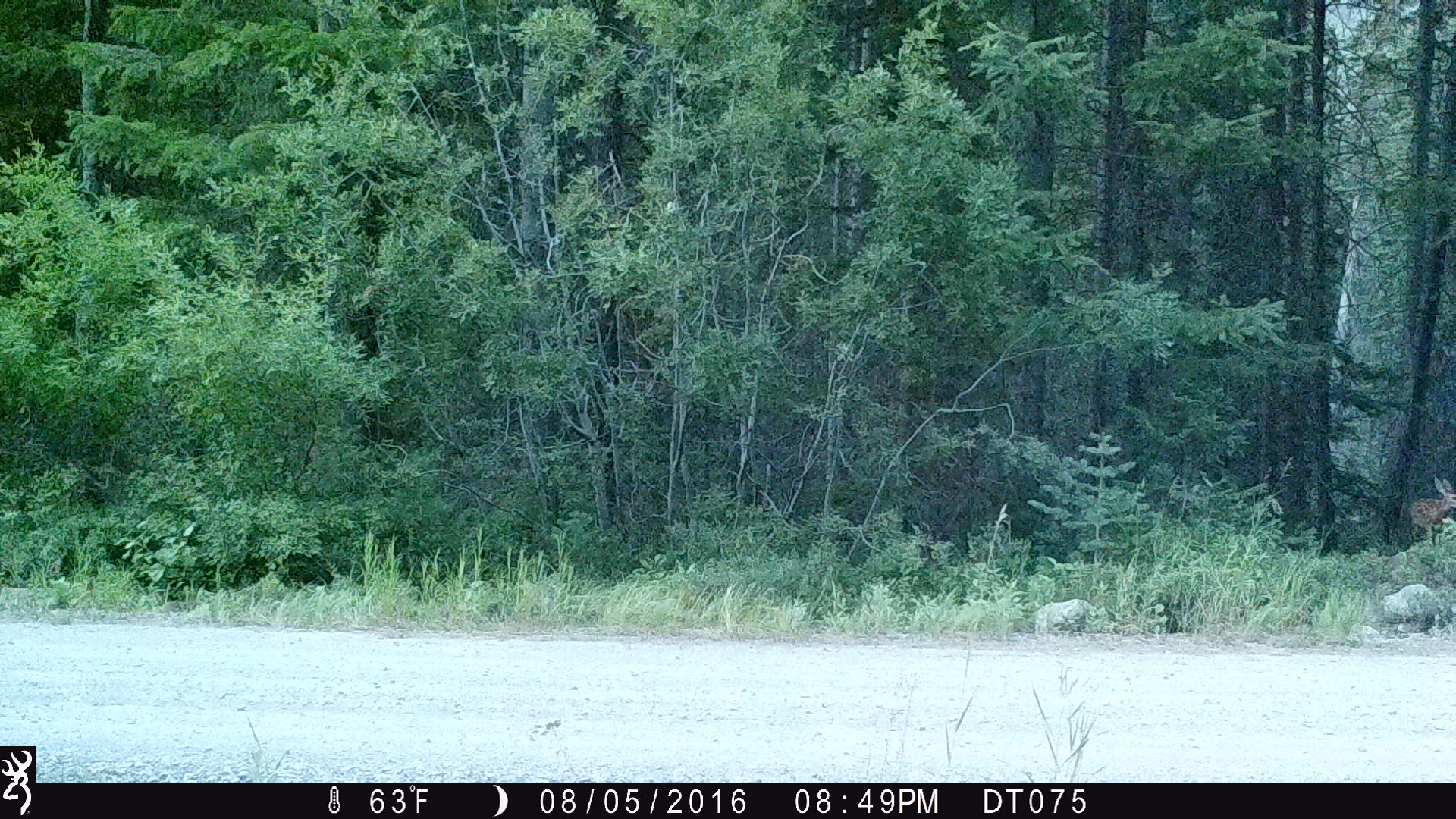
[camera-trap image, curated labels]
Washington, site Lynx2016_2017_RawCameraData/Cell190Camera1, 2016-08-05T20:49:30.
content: unidentified animal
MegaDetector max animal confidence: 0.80